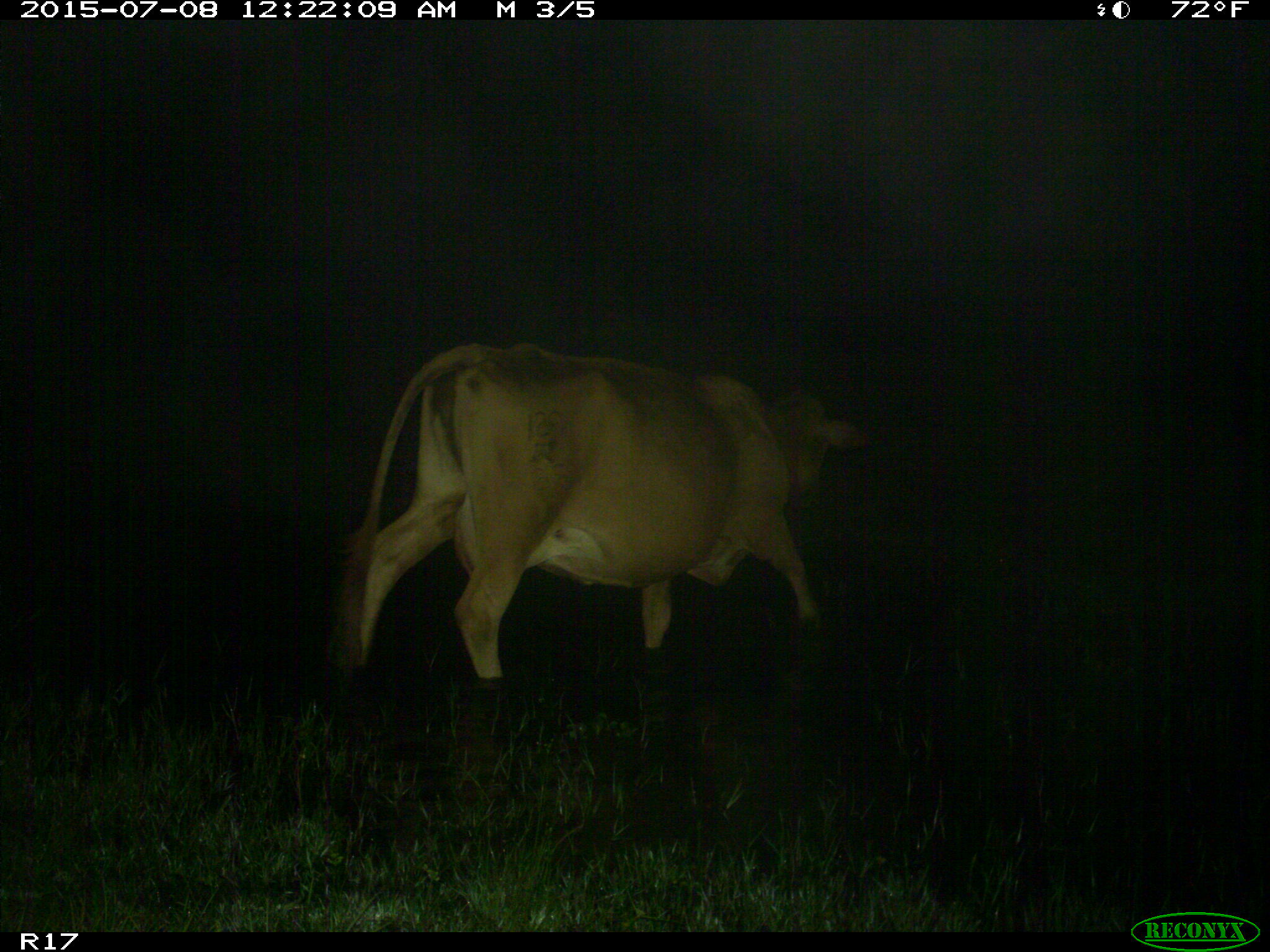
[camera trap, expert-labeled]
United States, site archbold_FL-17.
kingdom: Animalia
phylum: Chordata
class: Mammalia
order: Artiodactyla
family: Bovidae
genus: Bos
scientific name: Bos taurus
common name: domestic cow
Bos taurus (domestic cow).